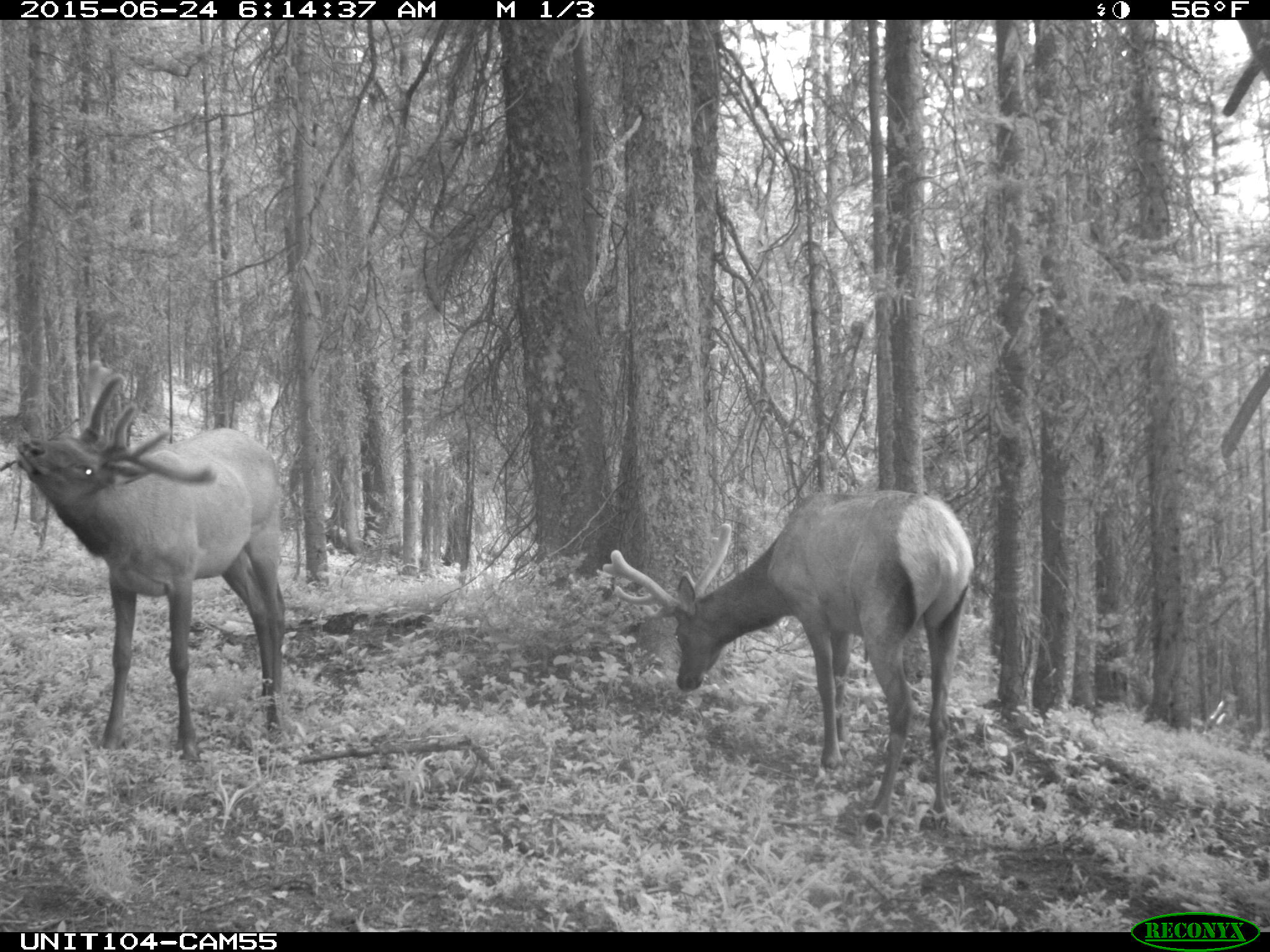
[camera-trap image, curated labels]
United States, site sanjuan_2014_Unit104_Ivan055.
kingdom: Animalia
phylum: Chordata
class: Mammalia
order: Artiodactyla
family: Cervidae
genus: Cervus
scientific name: Cervus elaphus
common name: red deer